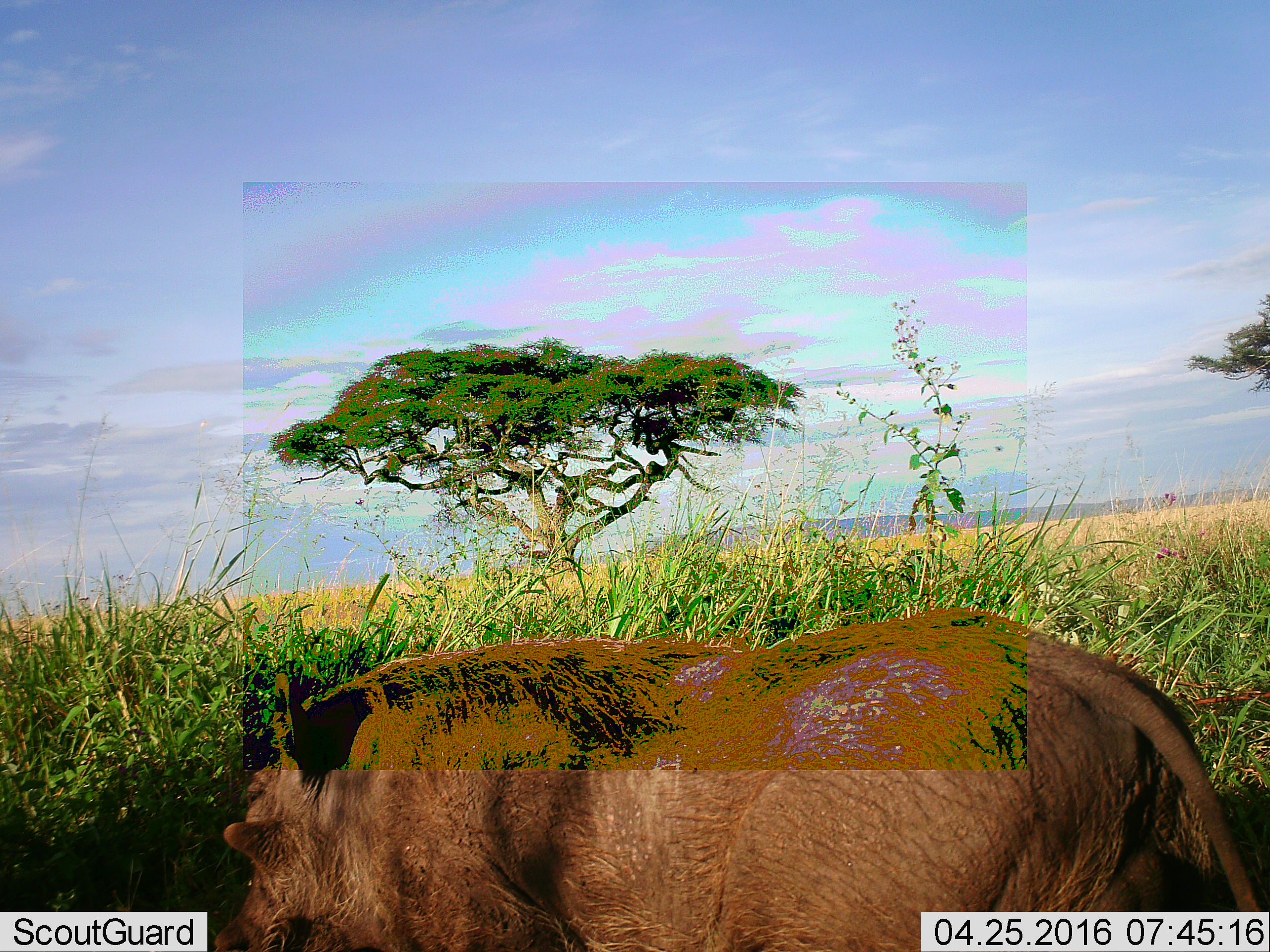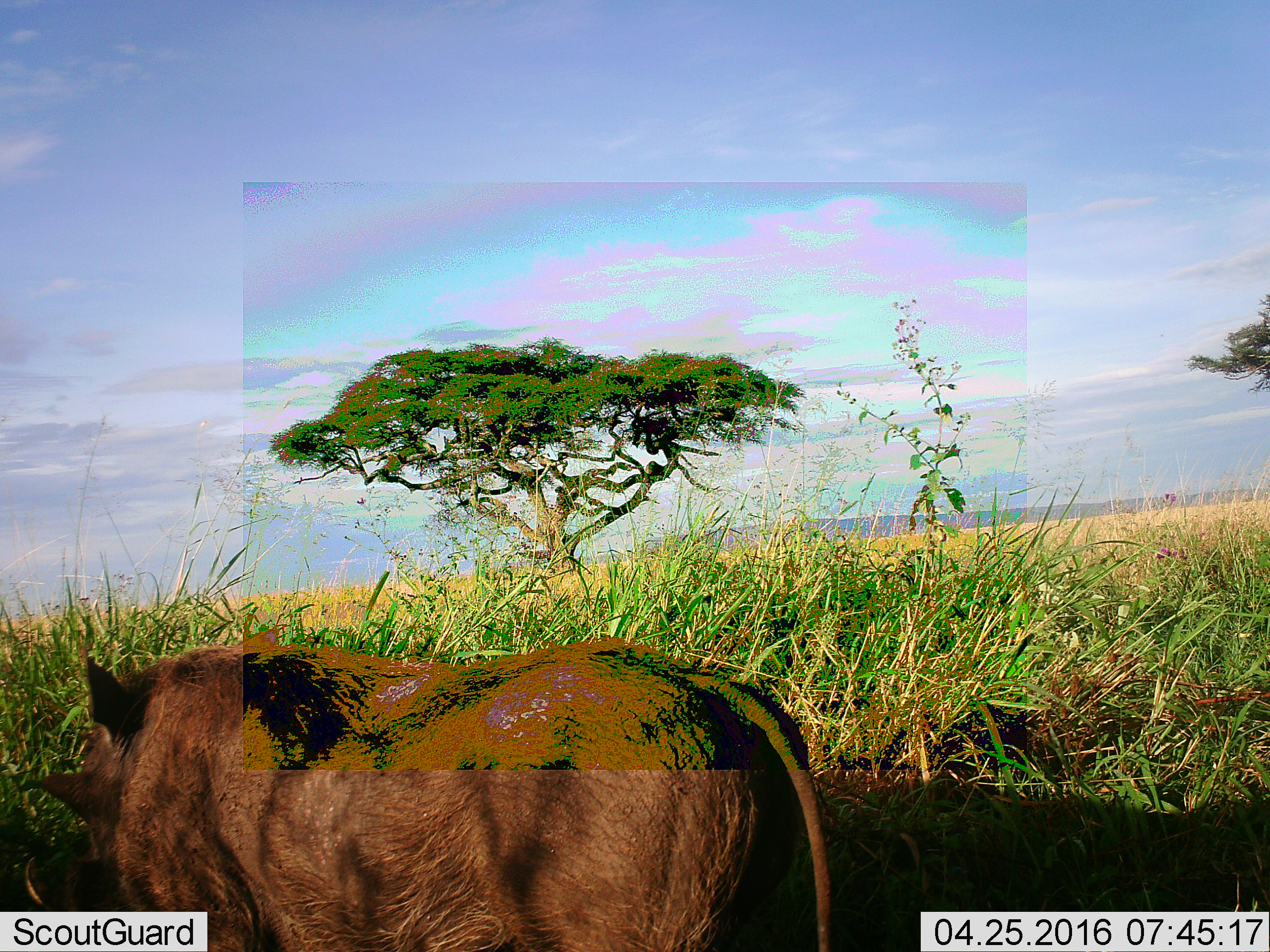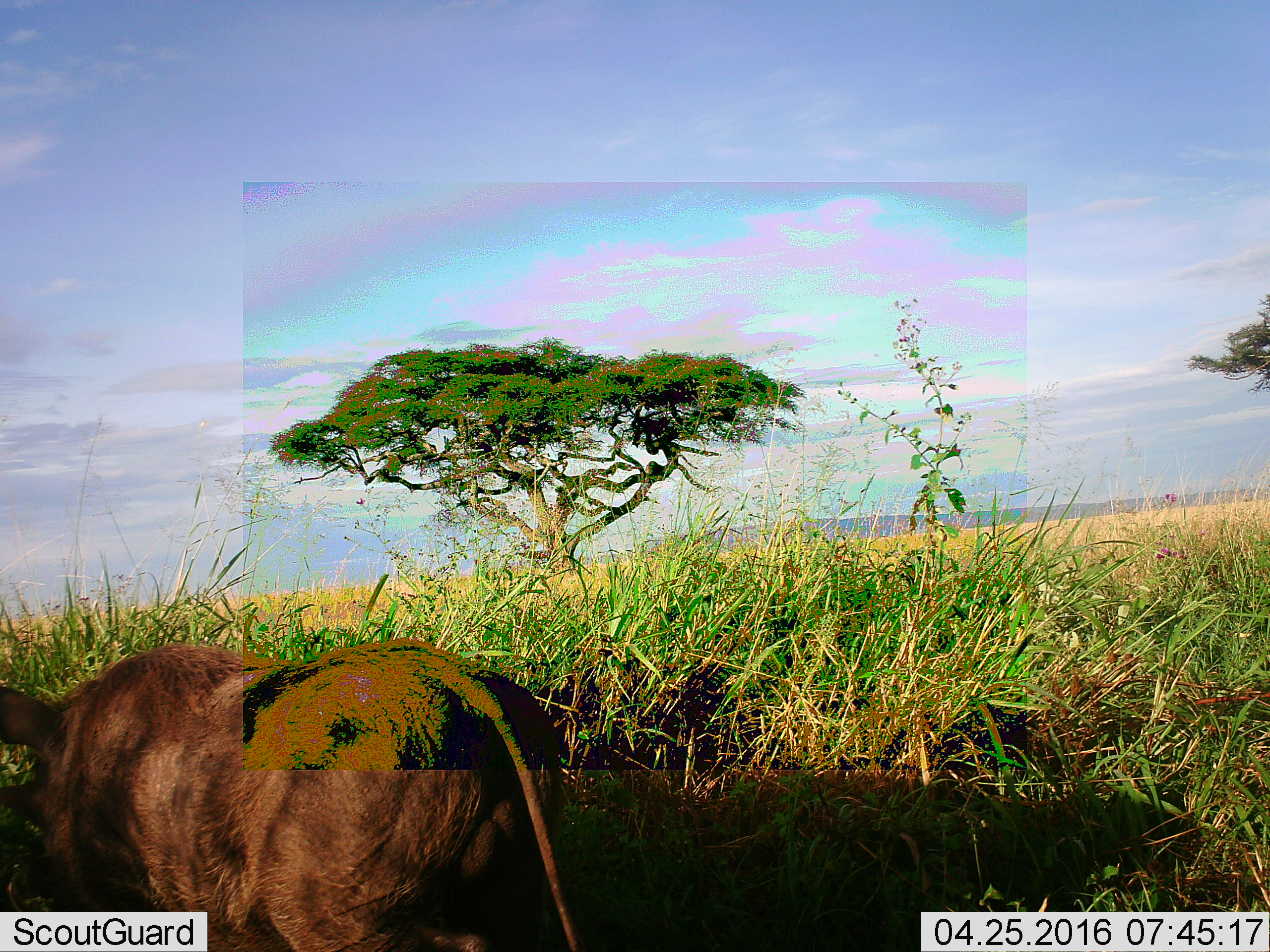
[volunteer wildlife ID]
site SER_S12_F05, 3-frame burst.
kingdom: Animalia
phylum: Chordata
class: Mammalia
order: Artiodactyla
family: Suidae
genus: Phacochoerus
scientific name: Phacochoerus africanus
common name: warthog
Warthog (Phacochoerus africanus), count 1. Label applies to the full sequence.